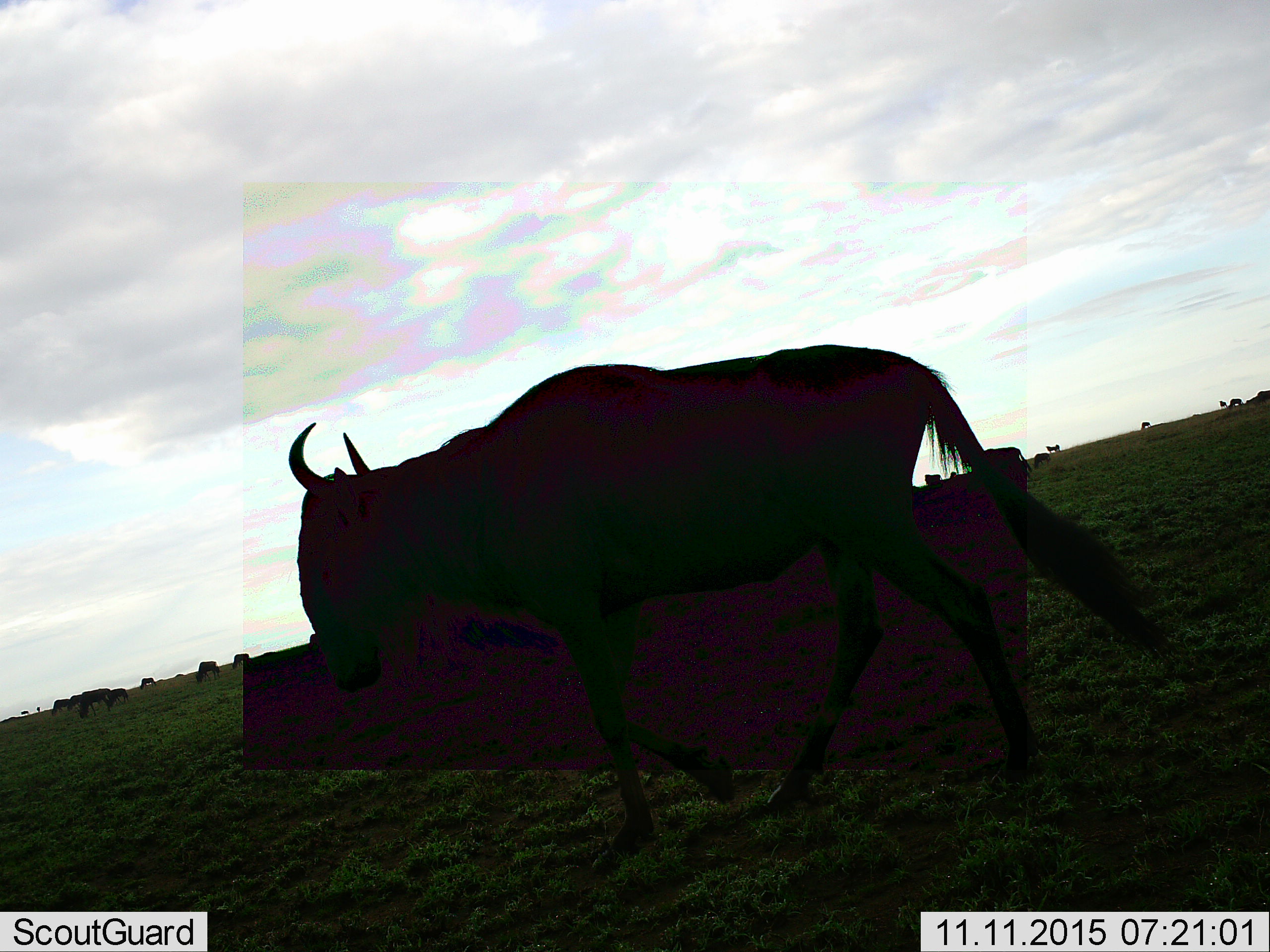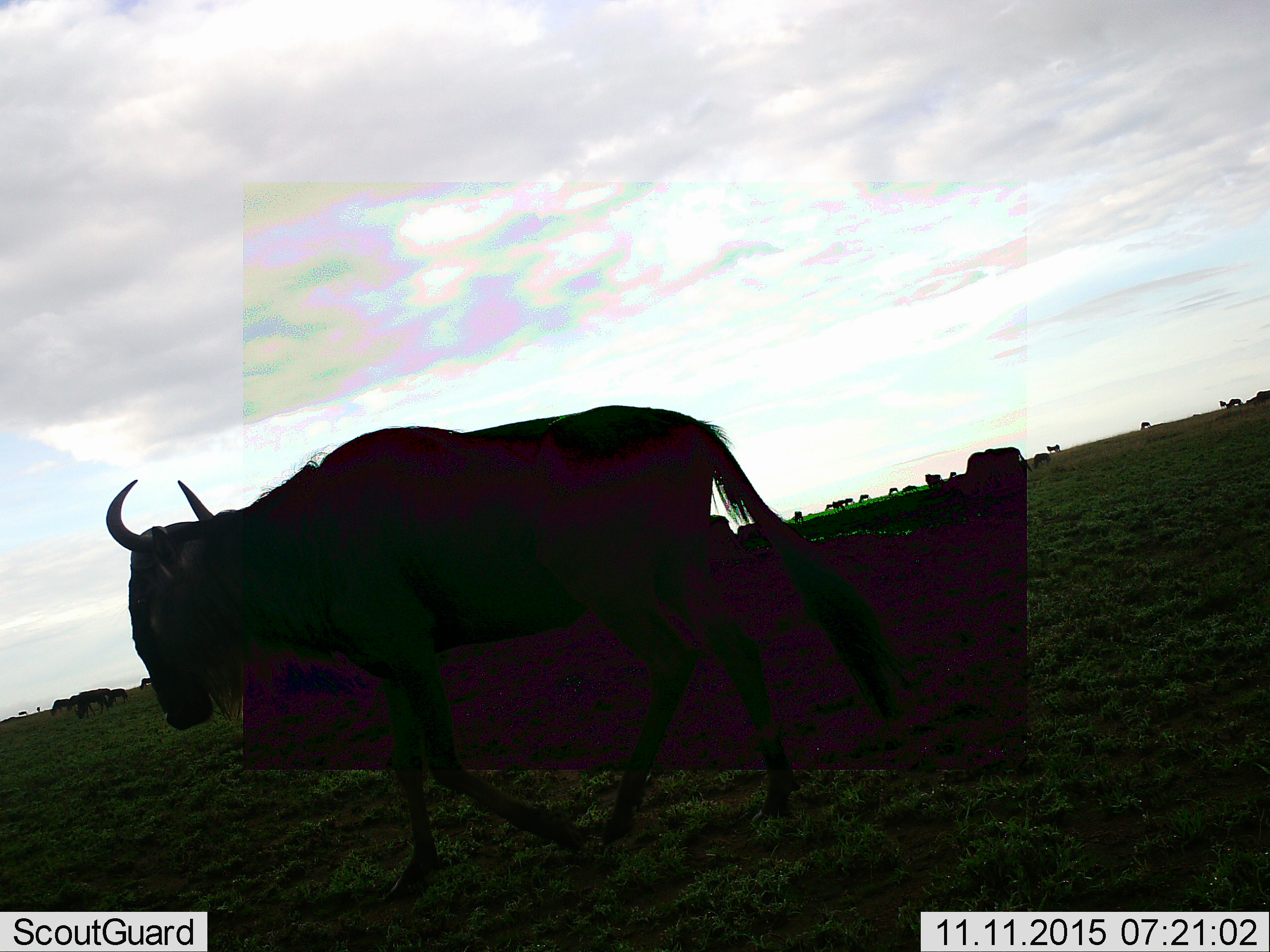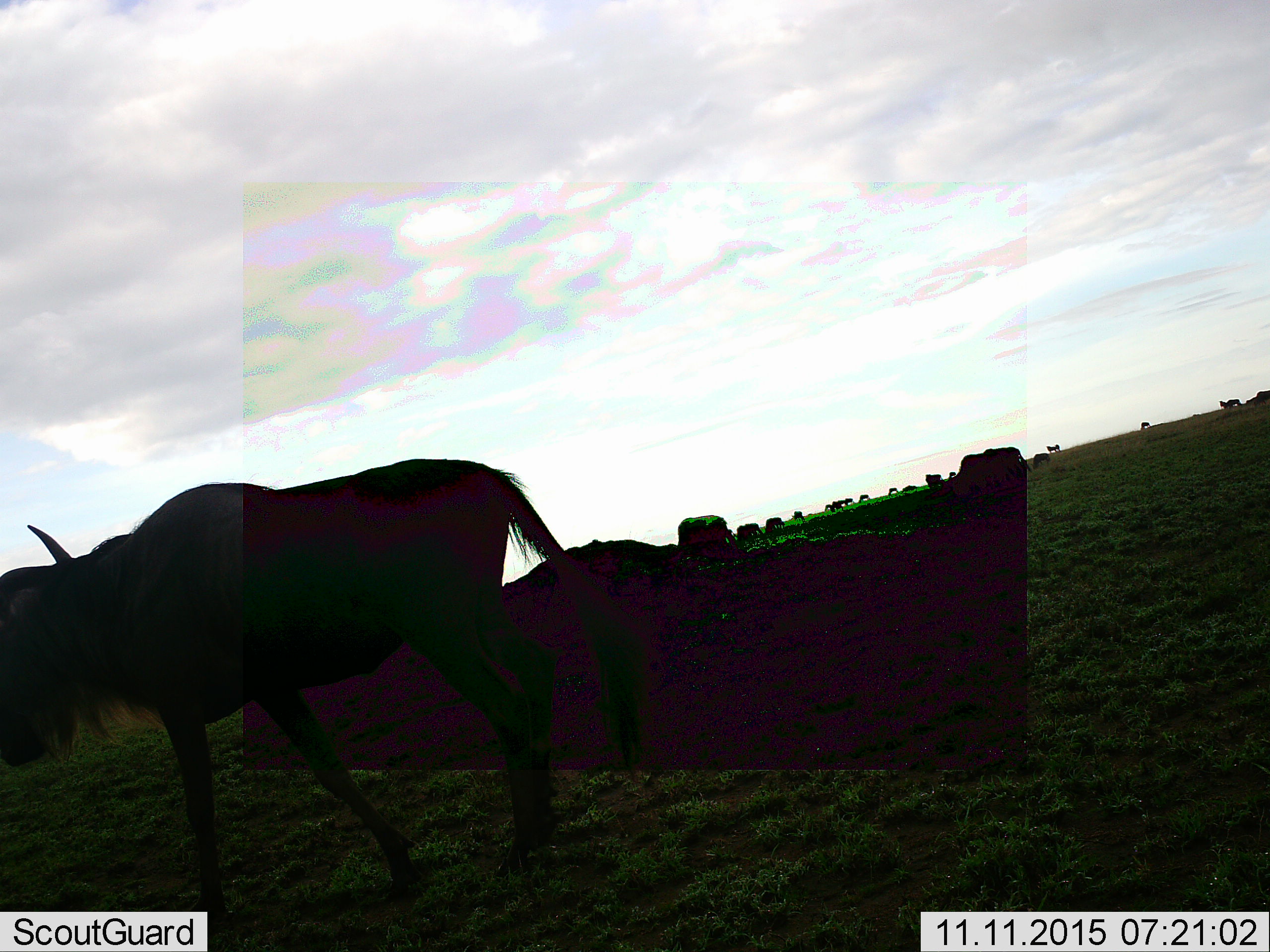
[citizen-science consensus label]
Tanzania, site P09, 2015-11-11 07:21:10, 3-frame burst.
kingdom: Animalia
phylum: Chordata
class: Mammalia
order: Artiodactyla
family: Bovidae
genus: Connochaetes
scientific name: Connochaetes taurinus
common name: blue wildebeest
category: wildebeest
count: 11-50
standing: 50%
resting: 0%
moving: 88%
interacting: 0%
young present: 12%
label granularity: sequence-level